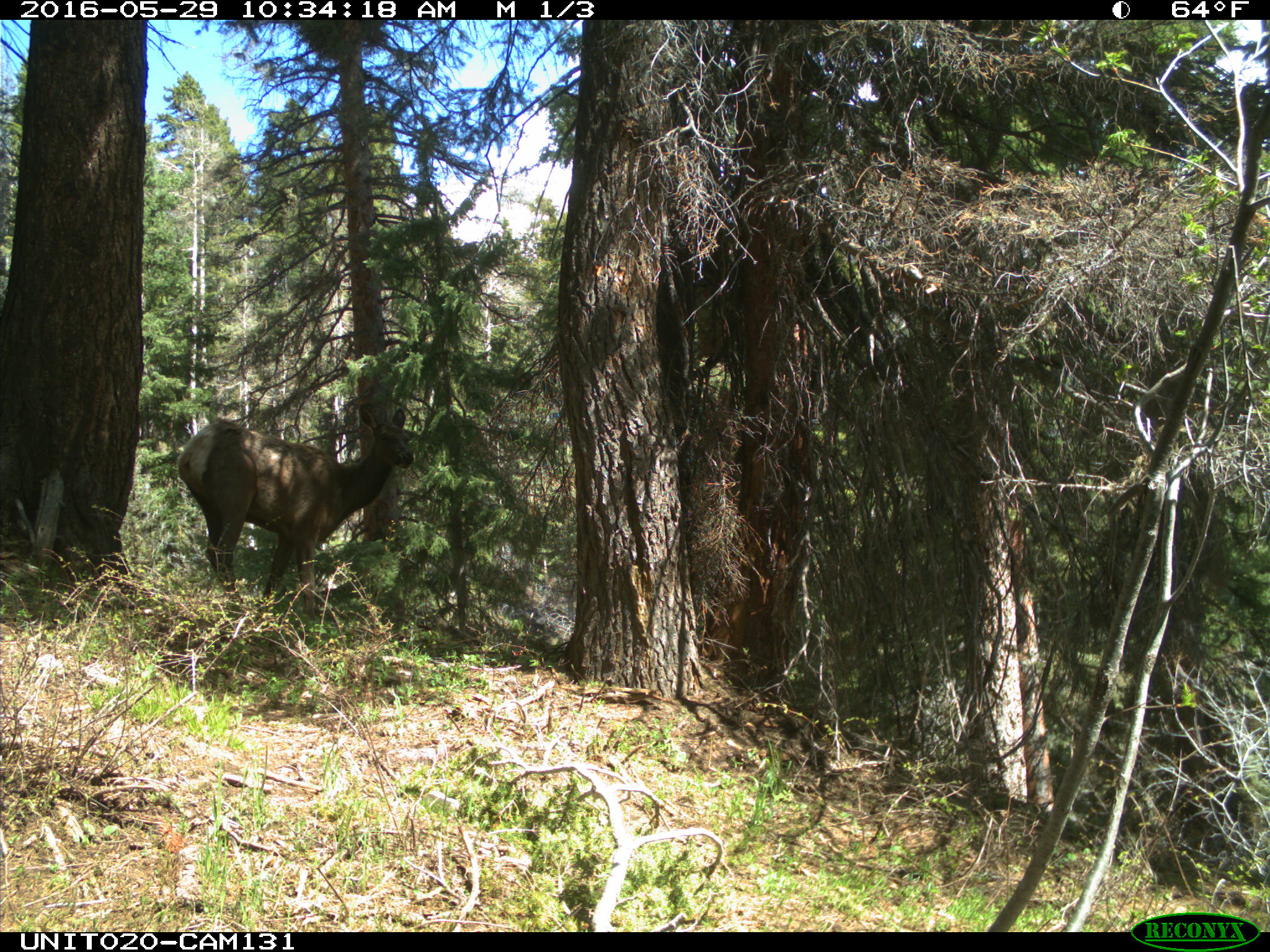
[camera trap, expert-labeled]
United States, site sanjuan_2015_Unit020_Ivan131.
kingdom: Animalia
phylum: Chordata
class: Mammalia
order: Artiodactyla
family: Cervidae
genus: Cervus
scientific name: Cervus elaphus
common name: red deer